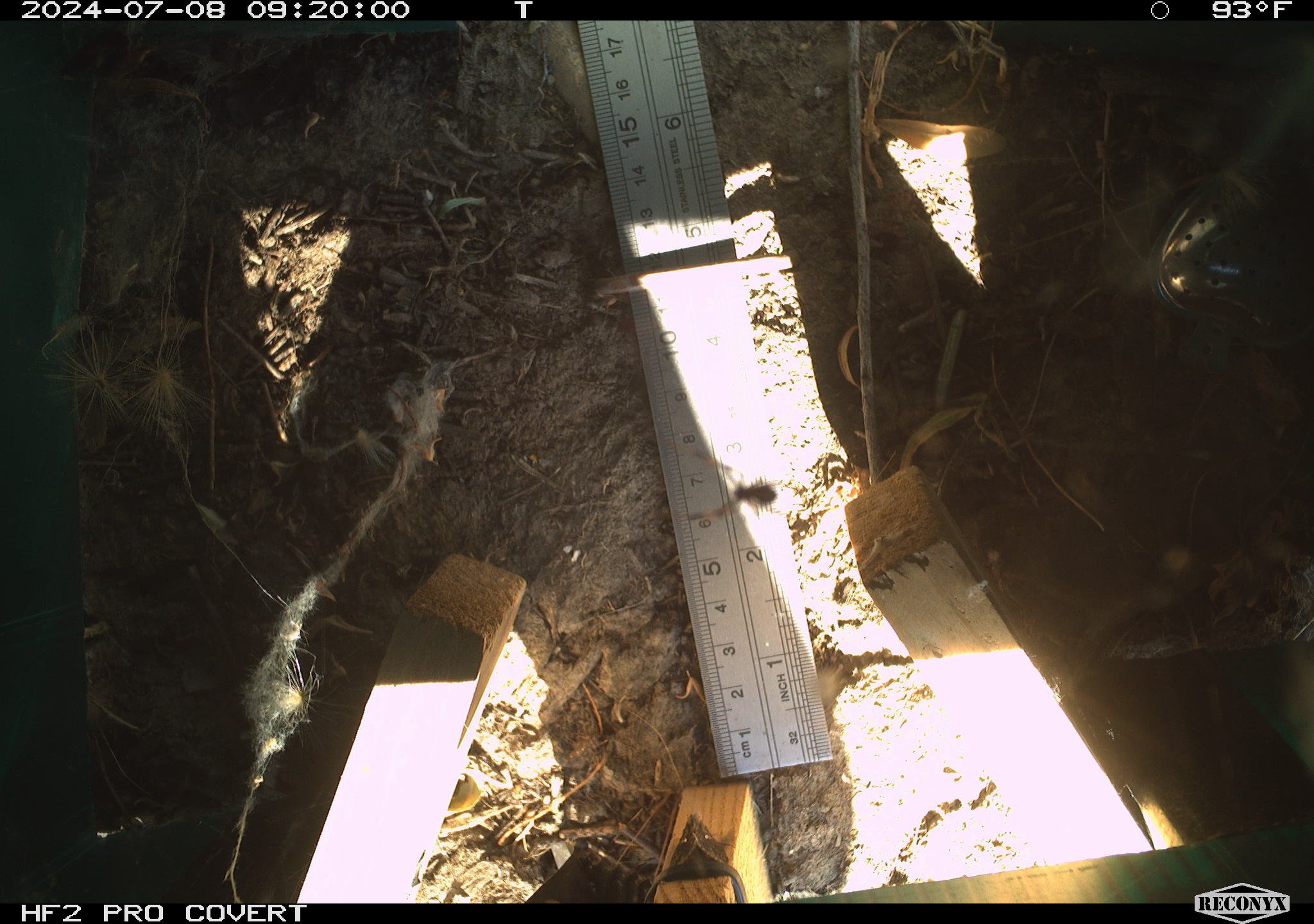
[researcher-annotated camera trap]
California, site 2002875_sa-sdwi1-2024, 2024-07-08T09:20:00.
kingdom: Animalia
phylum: Arthropoda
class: Arachnida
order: Araneae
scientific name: Araneae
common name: spider